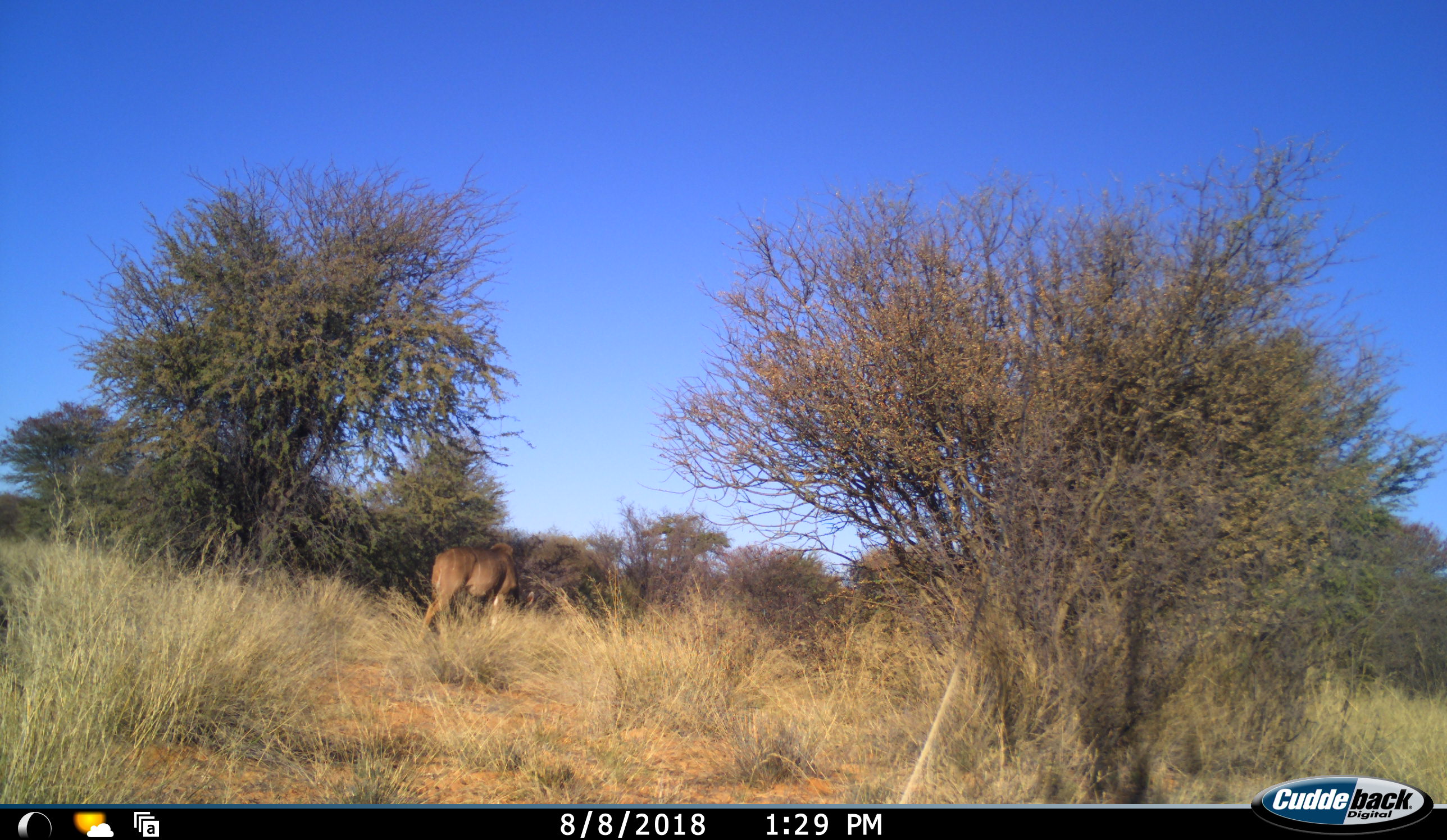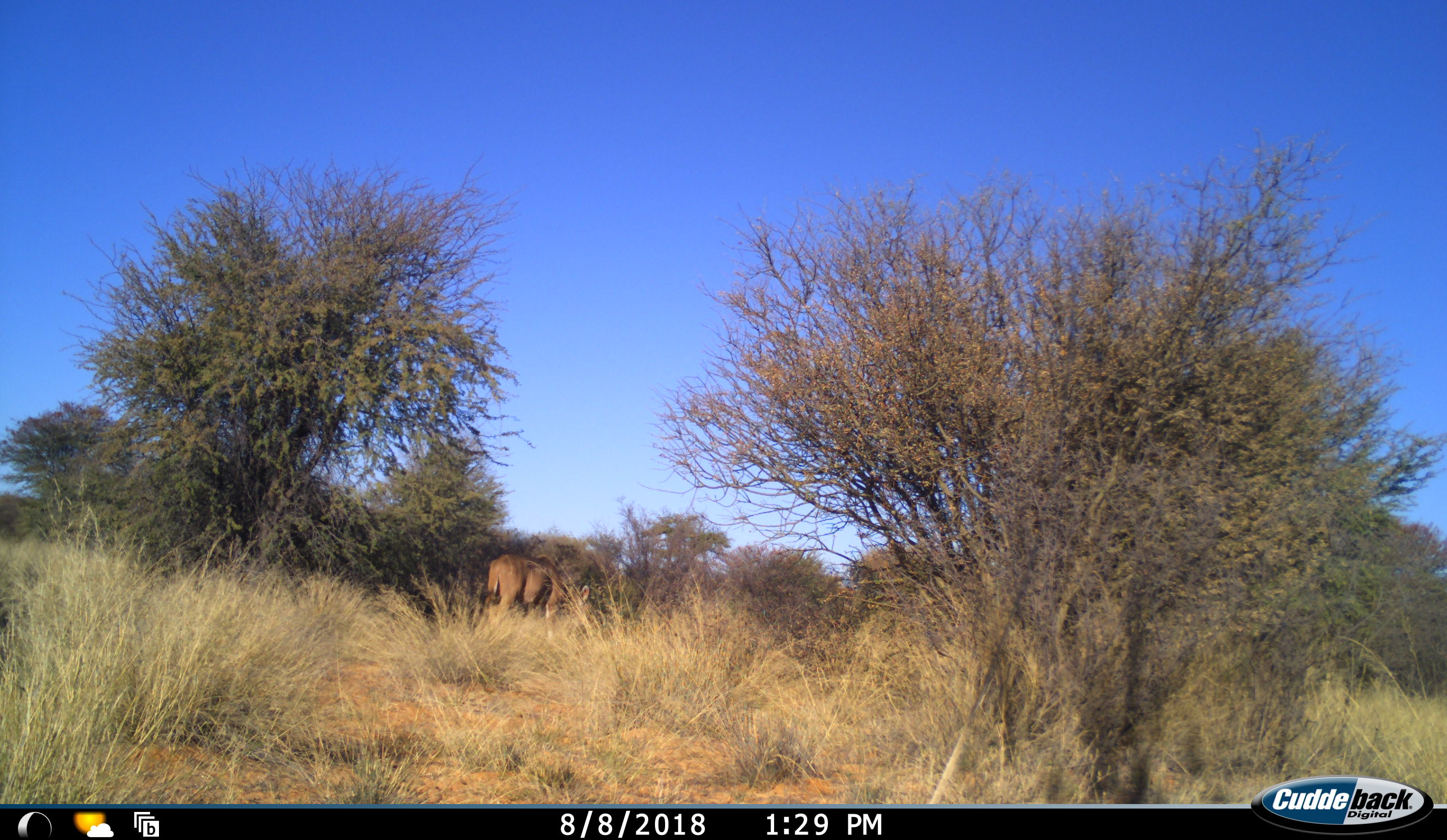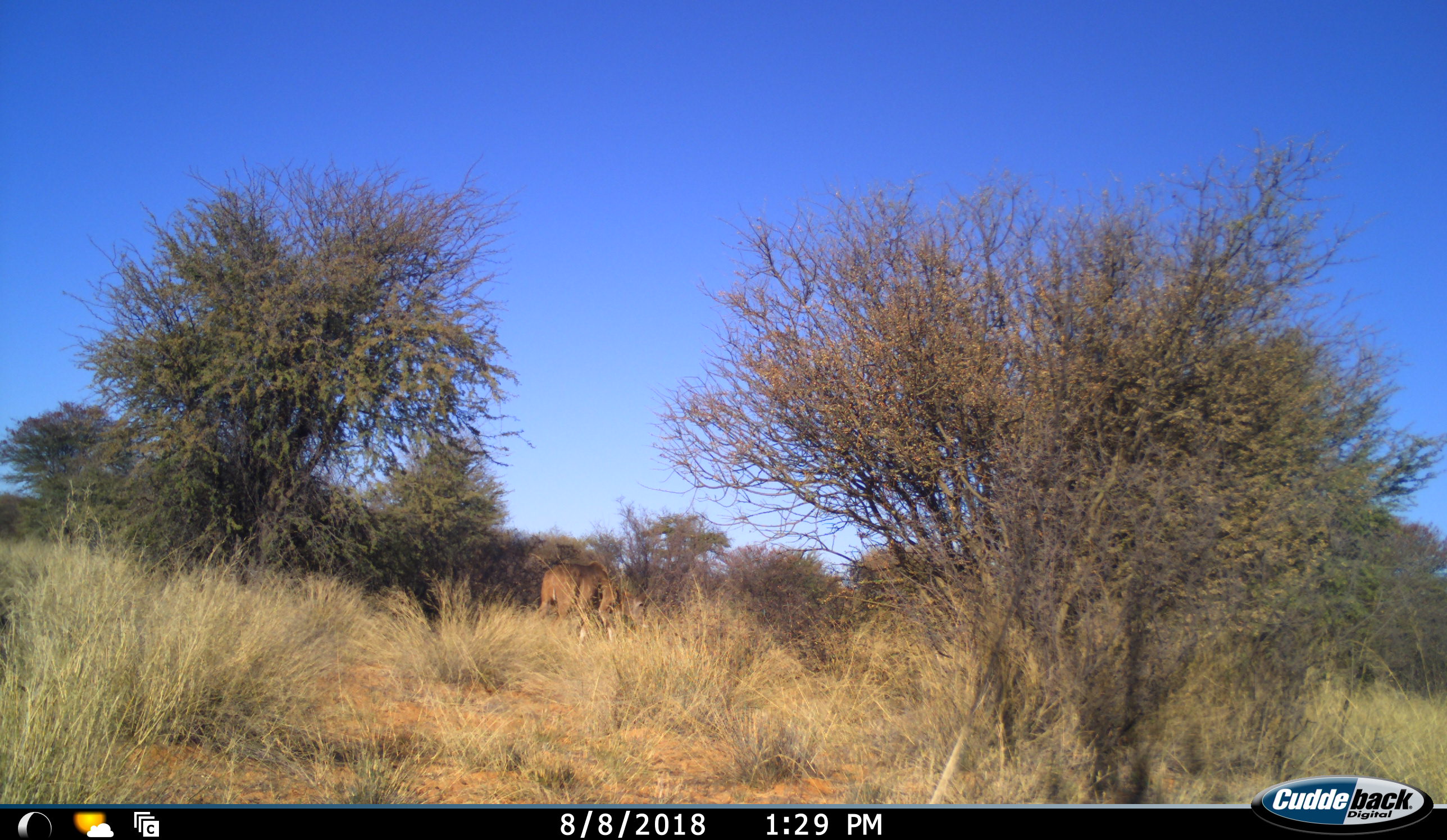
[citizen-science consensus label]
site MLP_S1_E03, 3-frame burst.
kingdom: Animalia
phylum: Chordata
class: Mammalia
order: Artiodactyla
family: Bovidae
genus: Tragelaphus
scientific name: Tragelaphus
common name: kudu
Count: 1.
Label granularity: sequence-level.